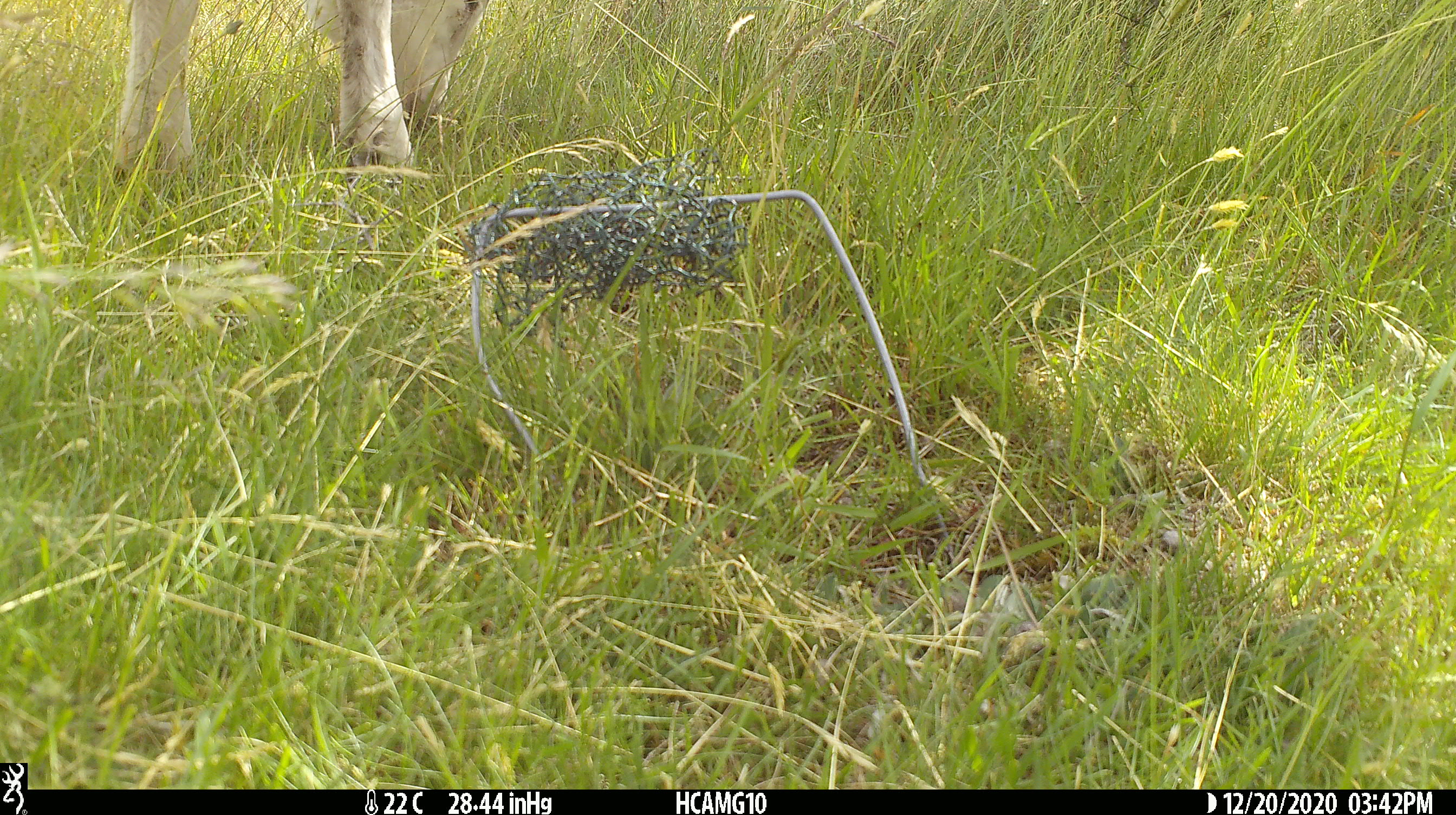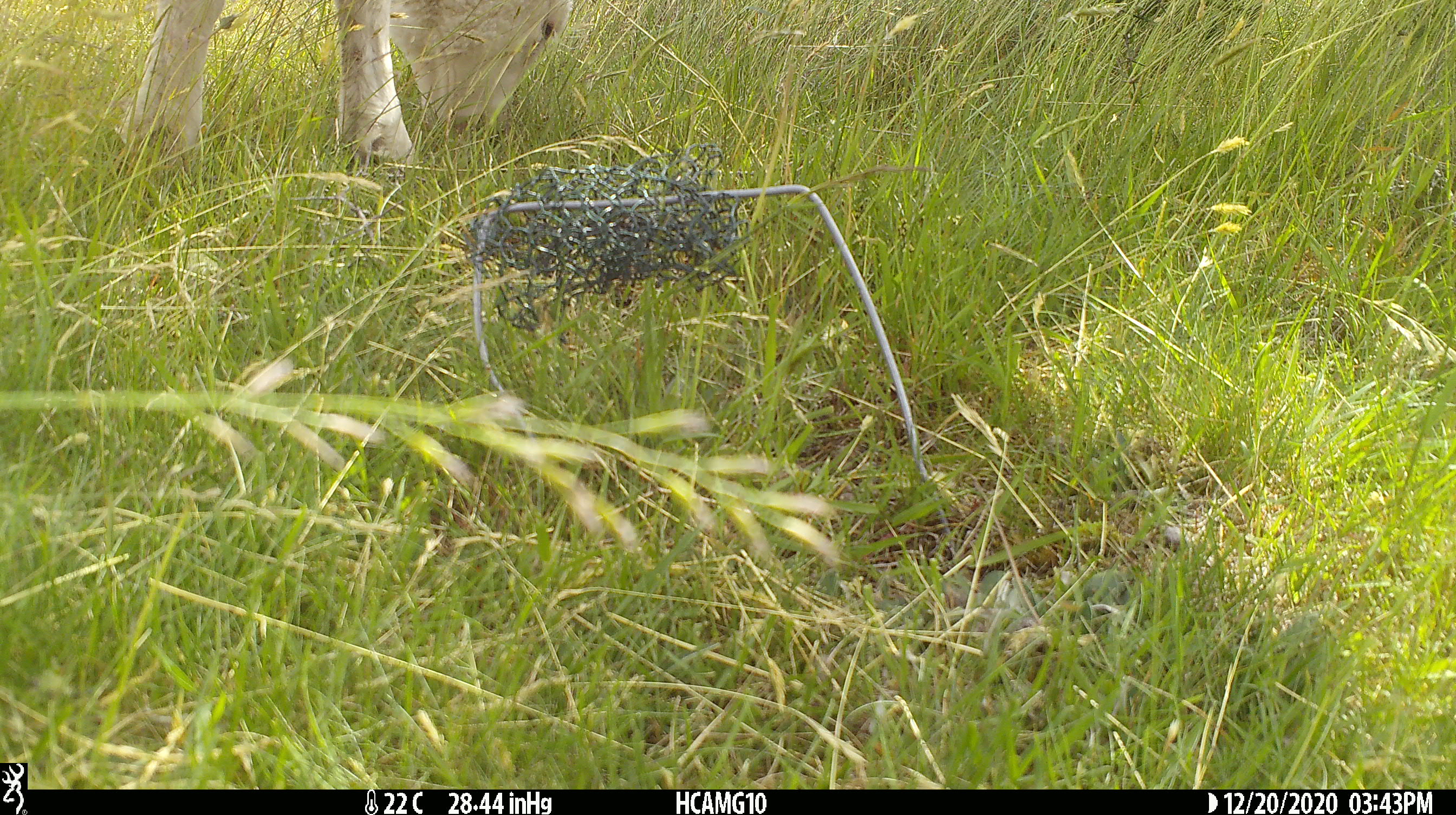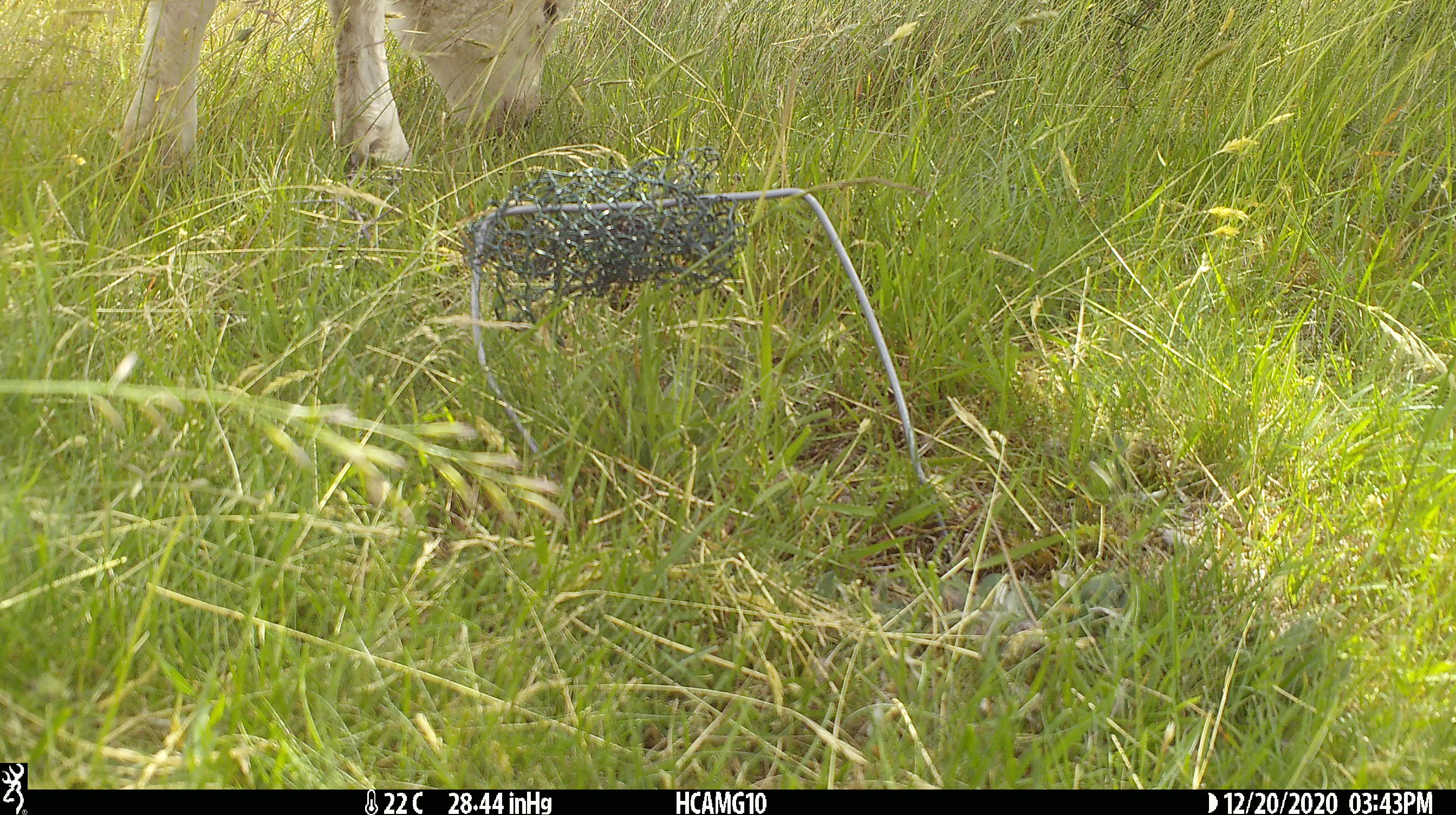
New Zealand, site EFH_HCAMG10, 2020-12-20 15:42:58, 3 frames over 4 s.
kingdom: Animalia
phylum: Chordata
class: Mammalia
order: Artiodactyla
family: Bovidae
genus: Ovis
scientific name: Ovis aries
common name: domestic sheep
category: sheep